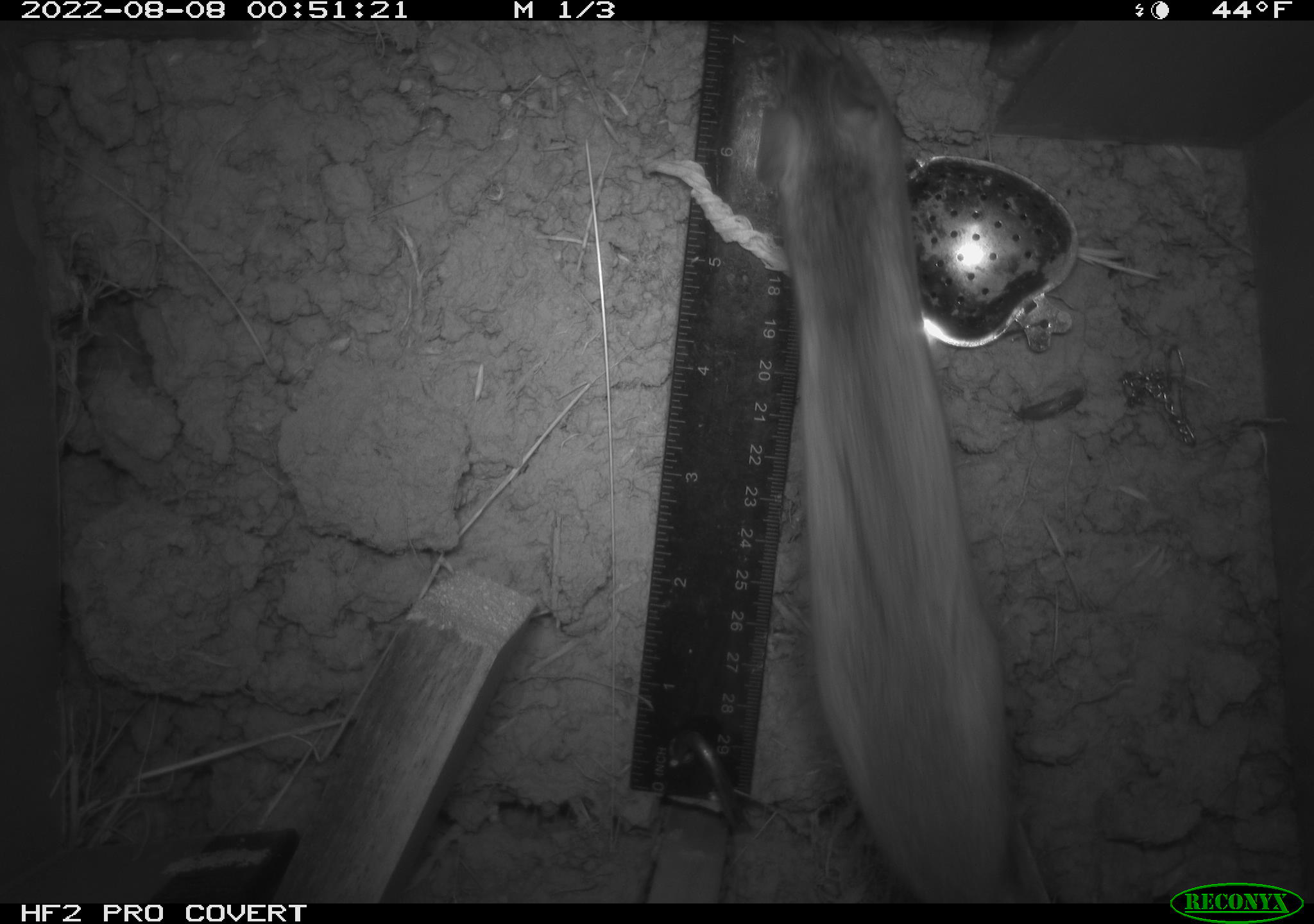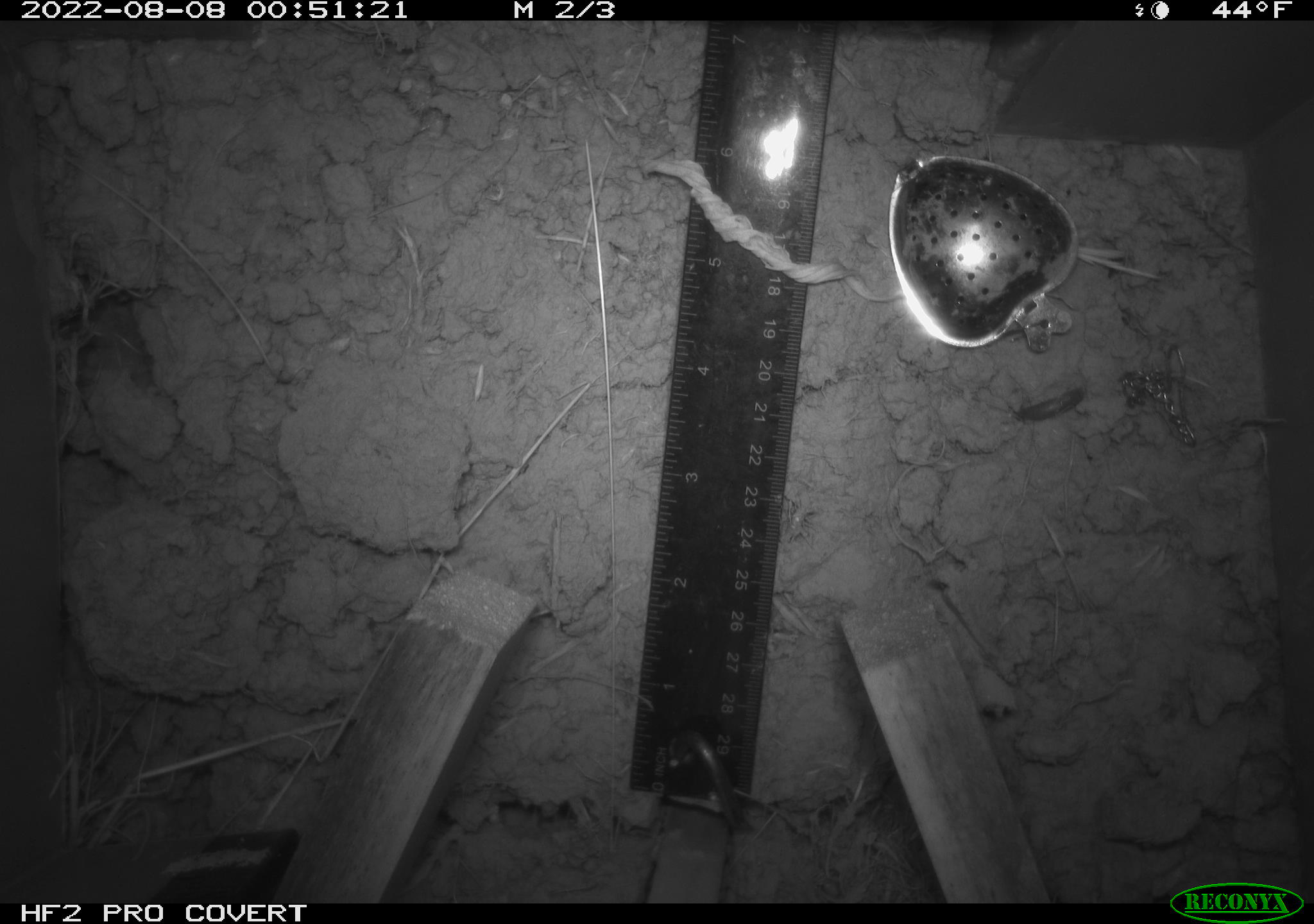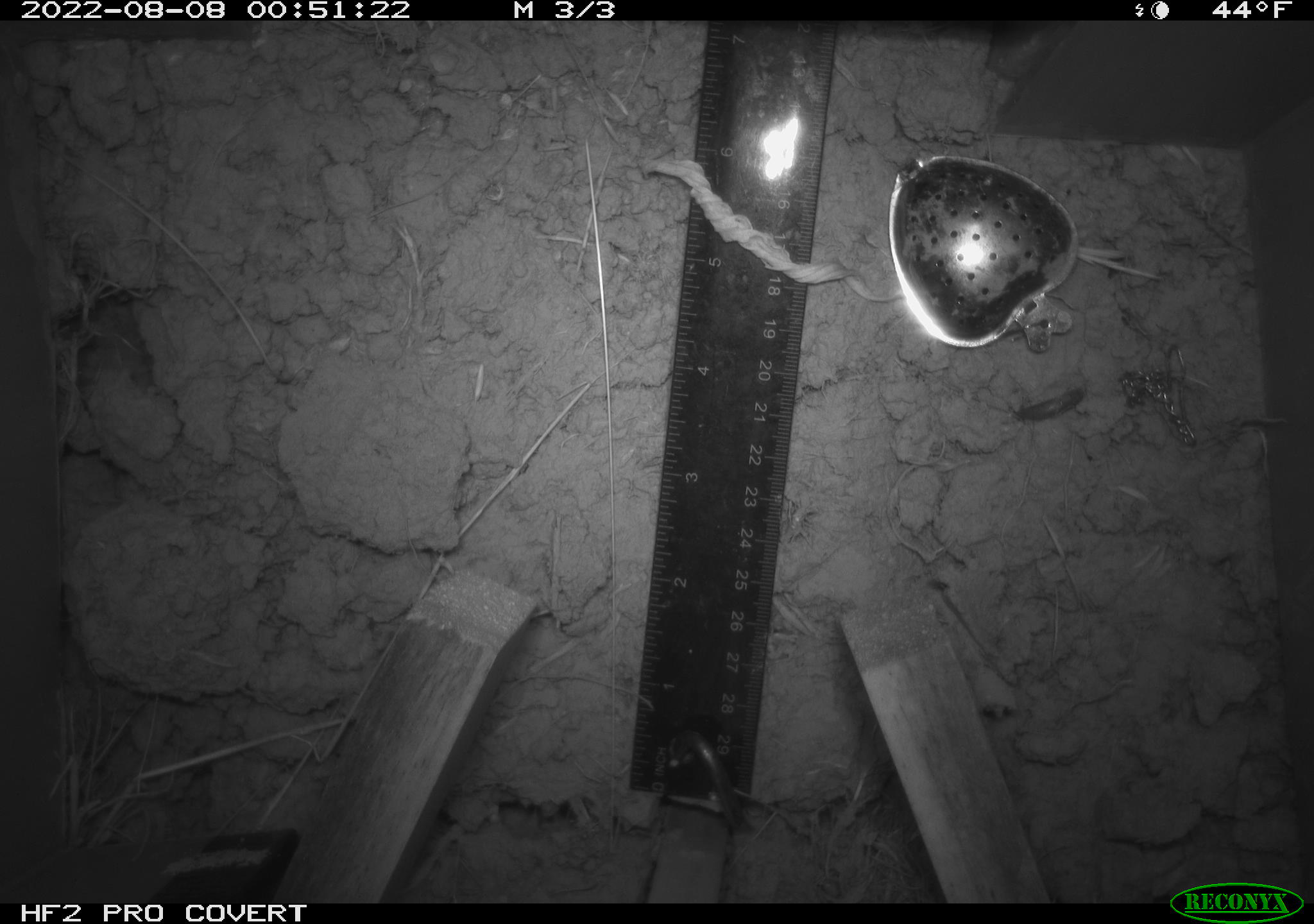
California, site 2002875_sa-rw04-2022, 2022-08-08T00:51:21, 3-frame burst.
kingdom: Animalia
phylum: Chordata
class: Mammalia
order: Rodentia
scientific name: Rodentia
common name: mouse species